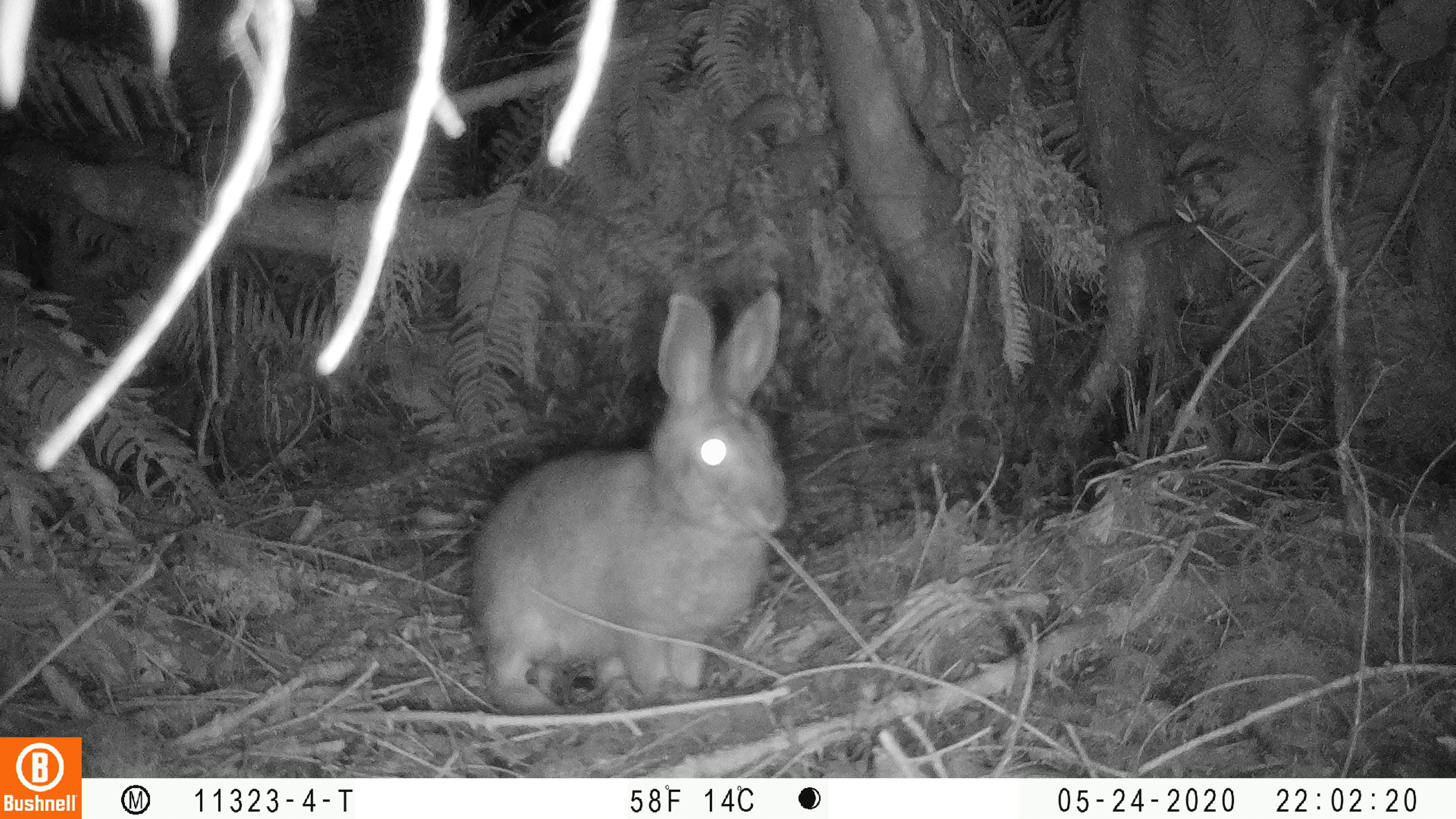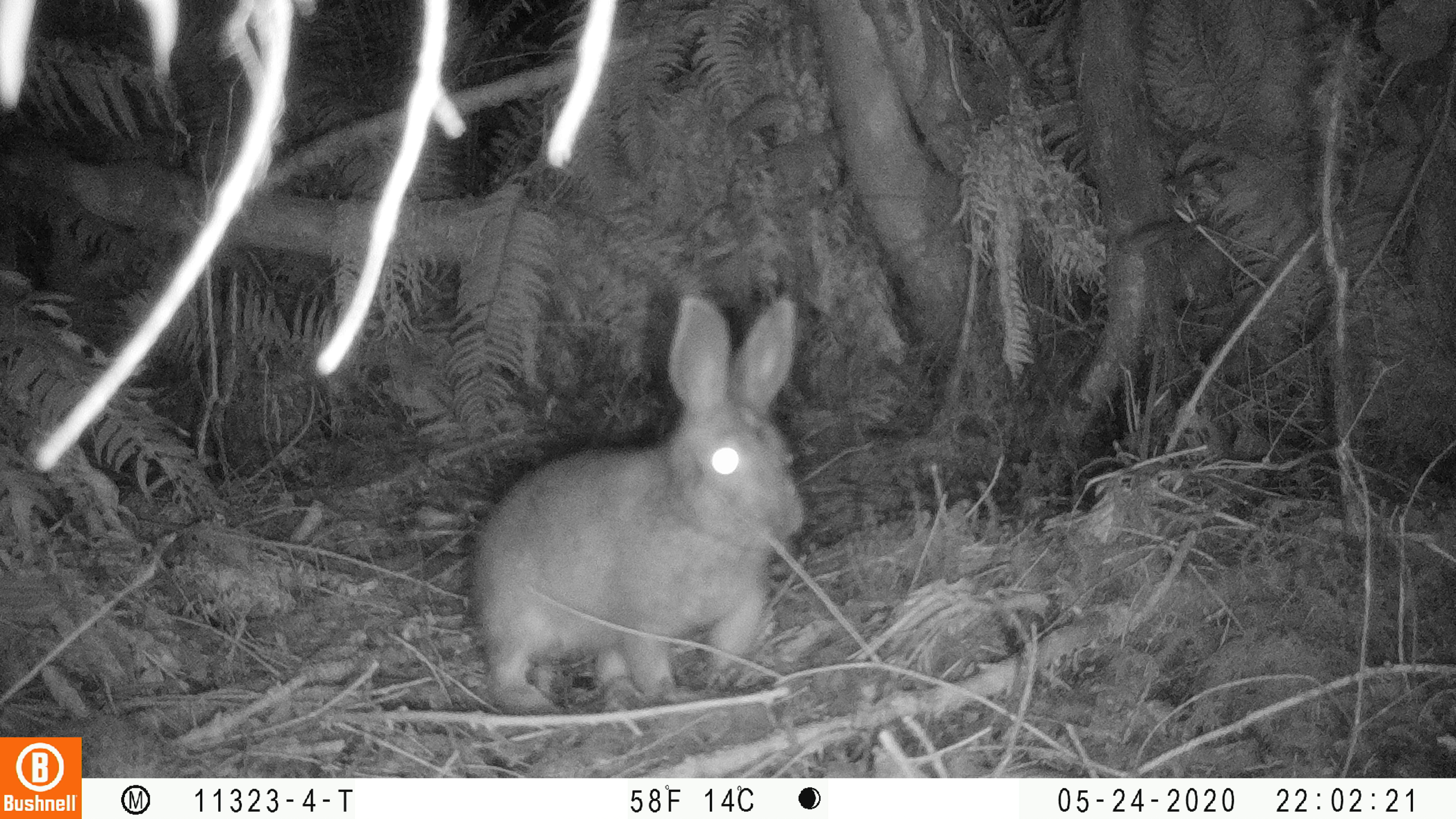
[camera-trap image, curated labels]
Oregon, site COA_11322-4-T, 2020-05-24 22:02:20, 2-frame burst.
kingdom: Animalia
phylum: Chordata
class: Mammalia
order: Lagomorpha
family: Leporidae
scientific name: Leporidae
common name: hares and rabbits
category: leporidae family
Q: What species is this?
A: Leporidae family (hares and rabbits) (Leporidae).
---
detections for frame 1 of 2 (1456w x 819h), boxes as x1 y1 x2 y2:
leporidae family: 450 292 797 715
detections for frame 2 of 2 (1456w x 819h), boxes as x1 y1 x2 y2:
leporidae family: 450 289 814 719